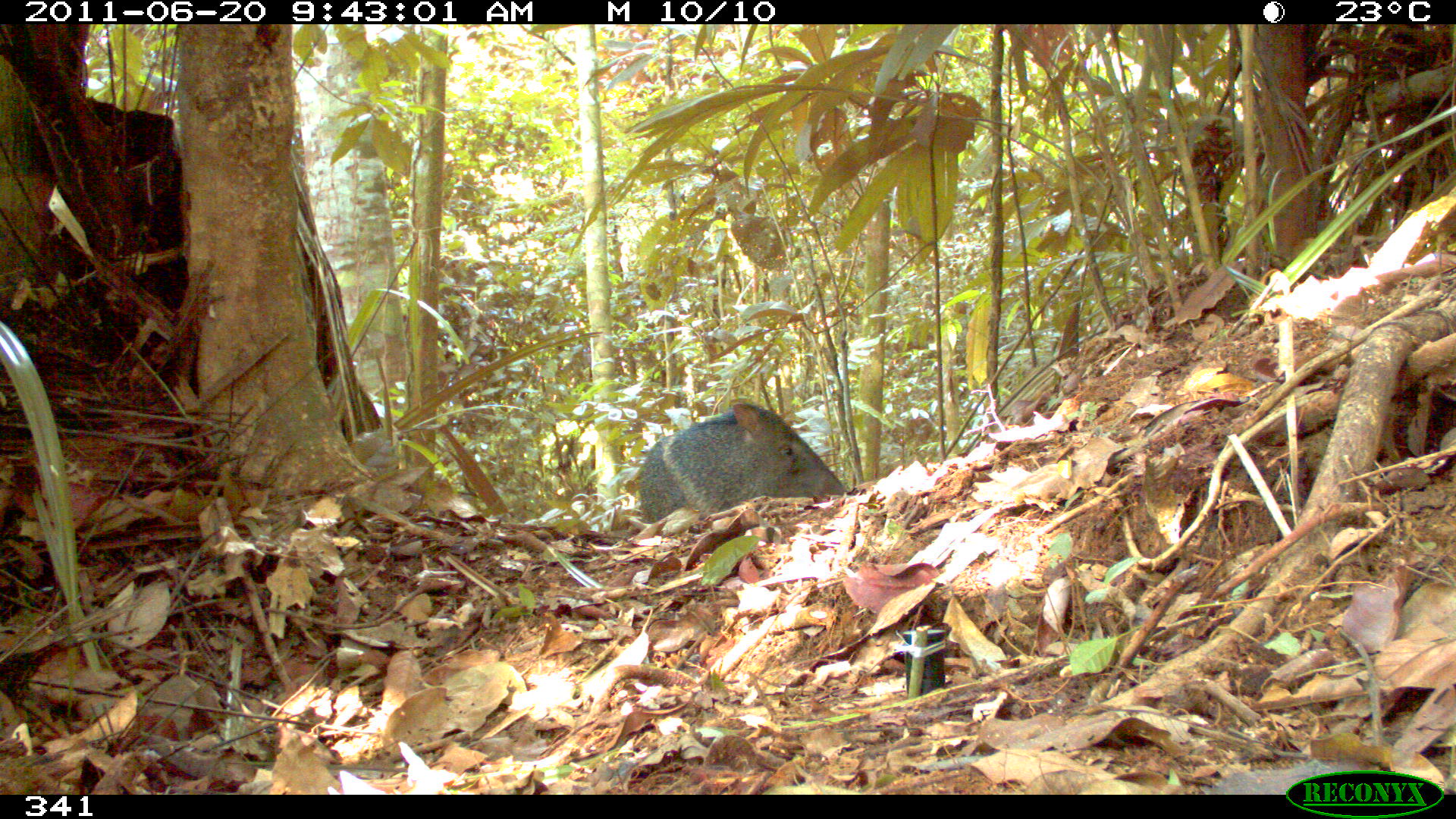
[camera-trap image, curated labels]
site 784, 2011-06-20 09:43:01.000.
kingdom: Animalia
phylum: Chordata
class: Mammalia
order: Artiodactyla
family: Tayassuidae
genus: Pecari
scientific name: Pecari tajacu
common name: collared peccary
Pecari tajacu (collared peccary).